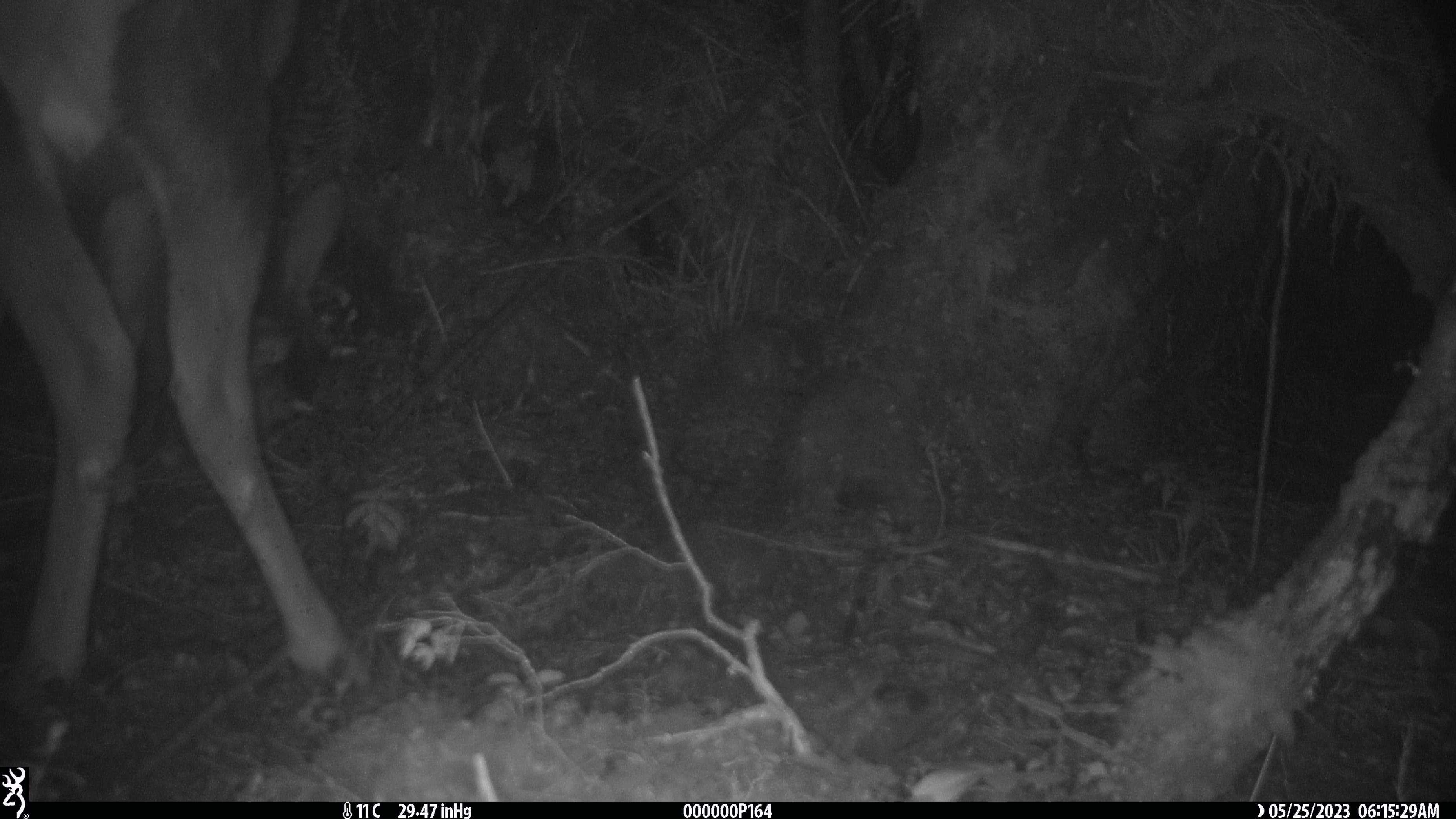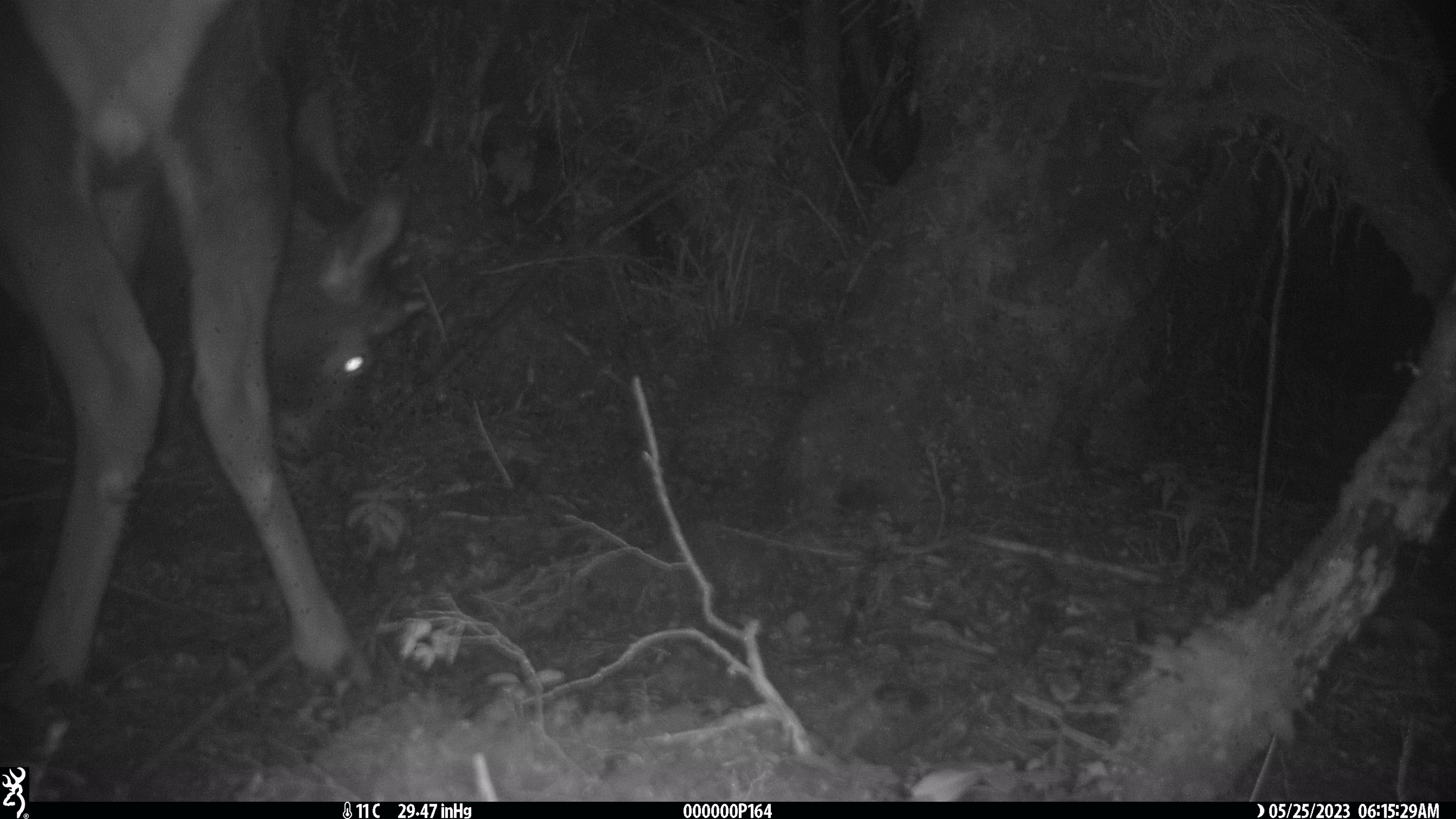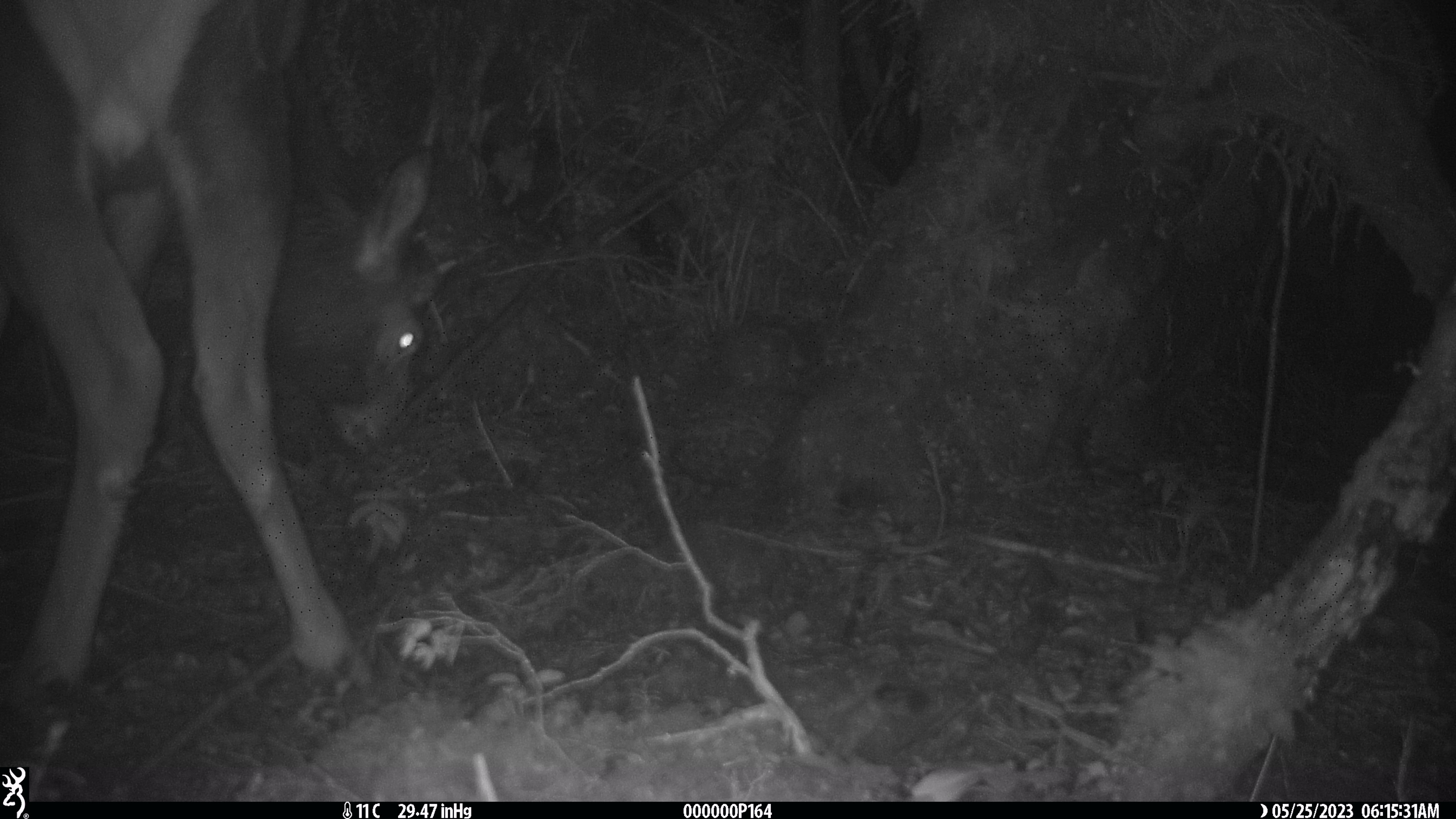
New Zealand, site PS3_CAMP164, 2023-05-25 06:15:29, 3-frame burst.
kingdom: Animalia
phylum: Chordata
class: Mammalia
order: Artiodactyla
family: Cervidae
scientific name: Cervidae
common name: deer